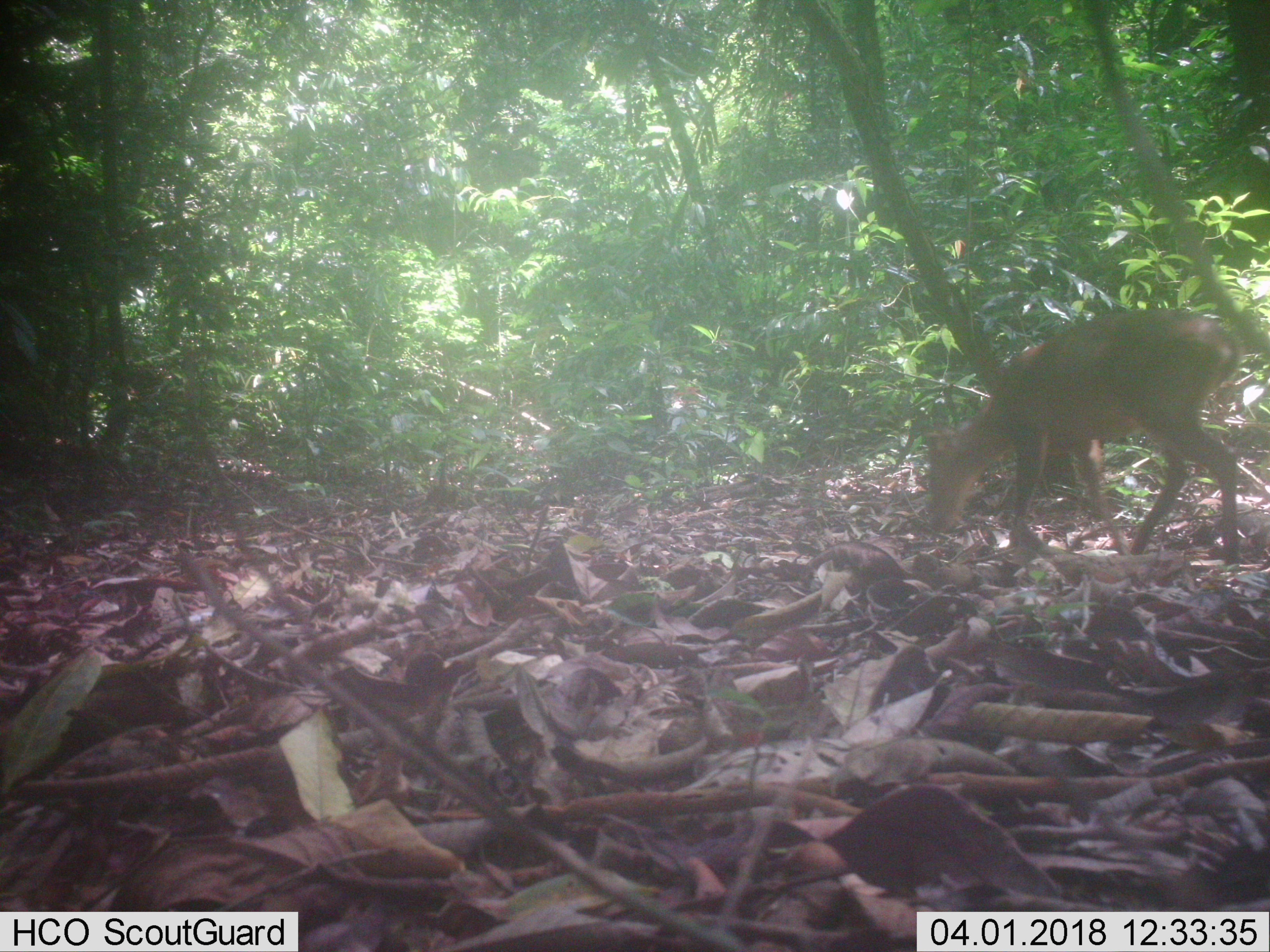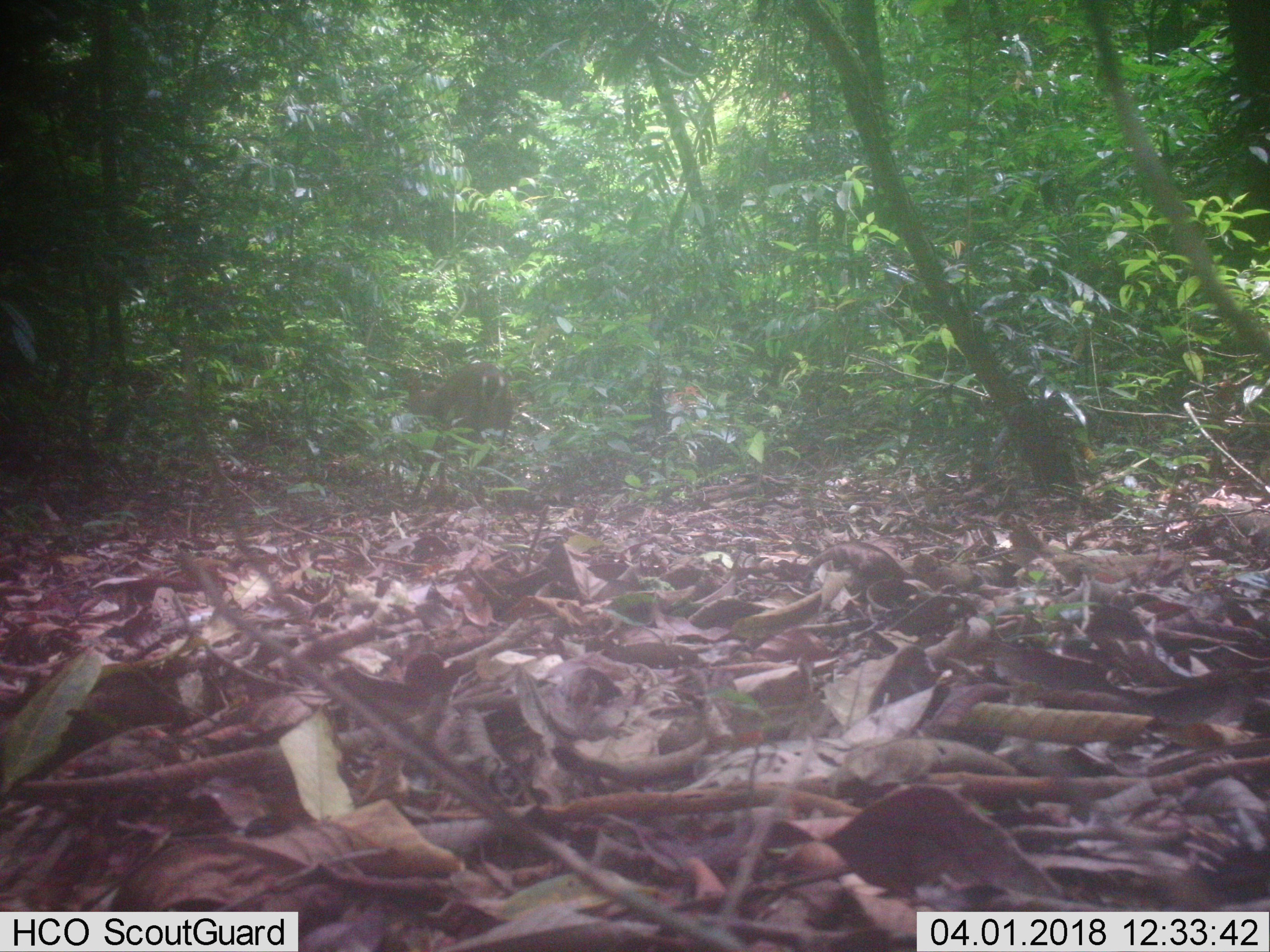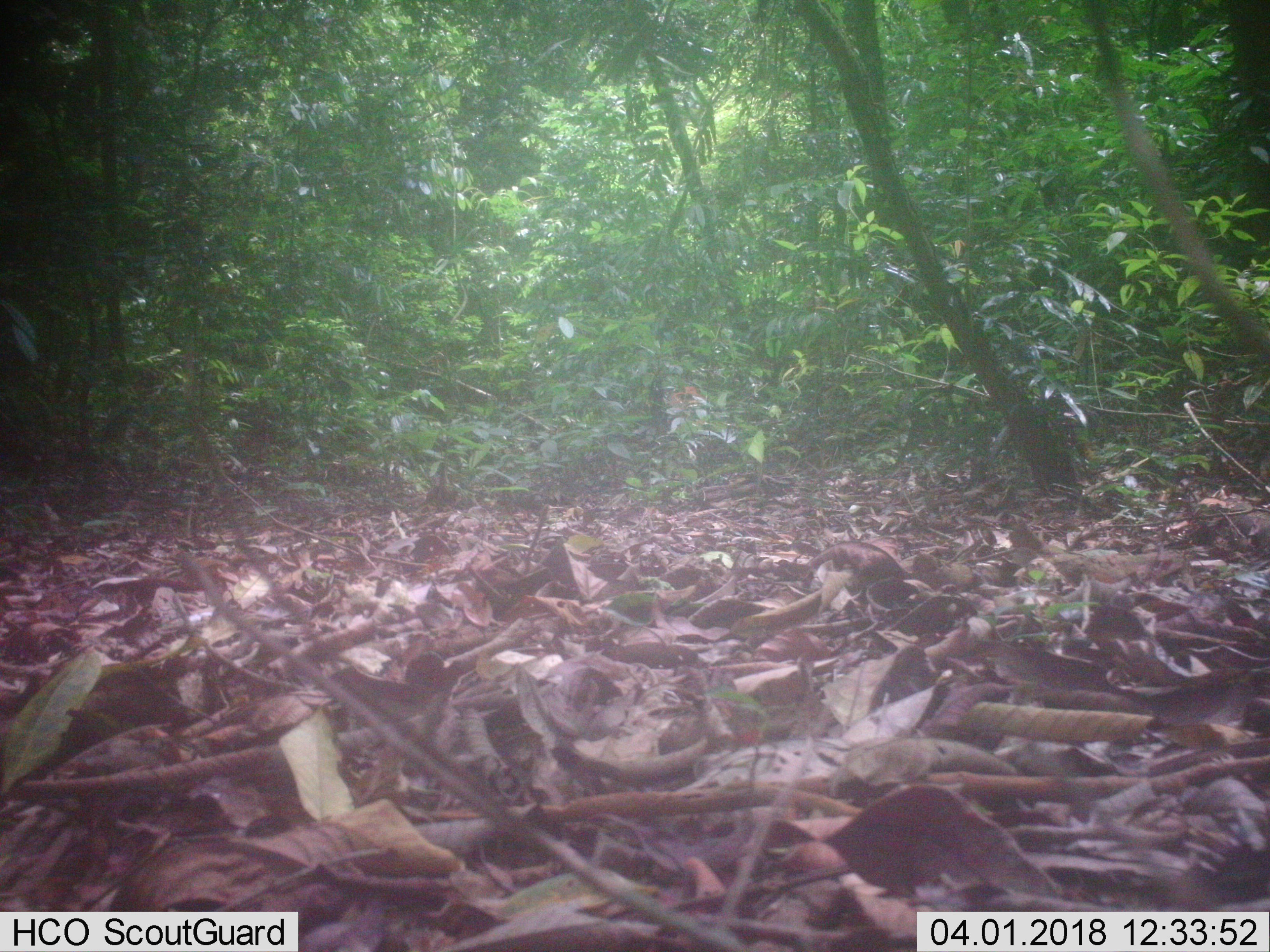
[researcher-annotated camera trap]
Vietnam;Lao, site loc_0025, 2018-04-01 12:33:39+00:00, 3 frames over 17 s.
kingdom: Animalia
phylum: Chordata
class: Mammalia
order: Artiodactyla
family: Cervidae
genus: Muntiacus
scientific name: Muntiacus vuquangensis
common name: large-antlered muntjac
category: large antlered muntjac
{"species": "large antlered muntjac (large-antlered muntjac) (Muntiacus vuquangensis)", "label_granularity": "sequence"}